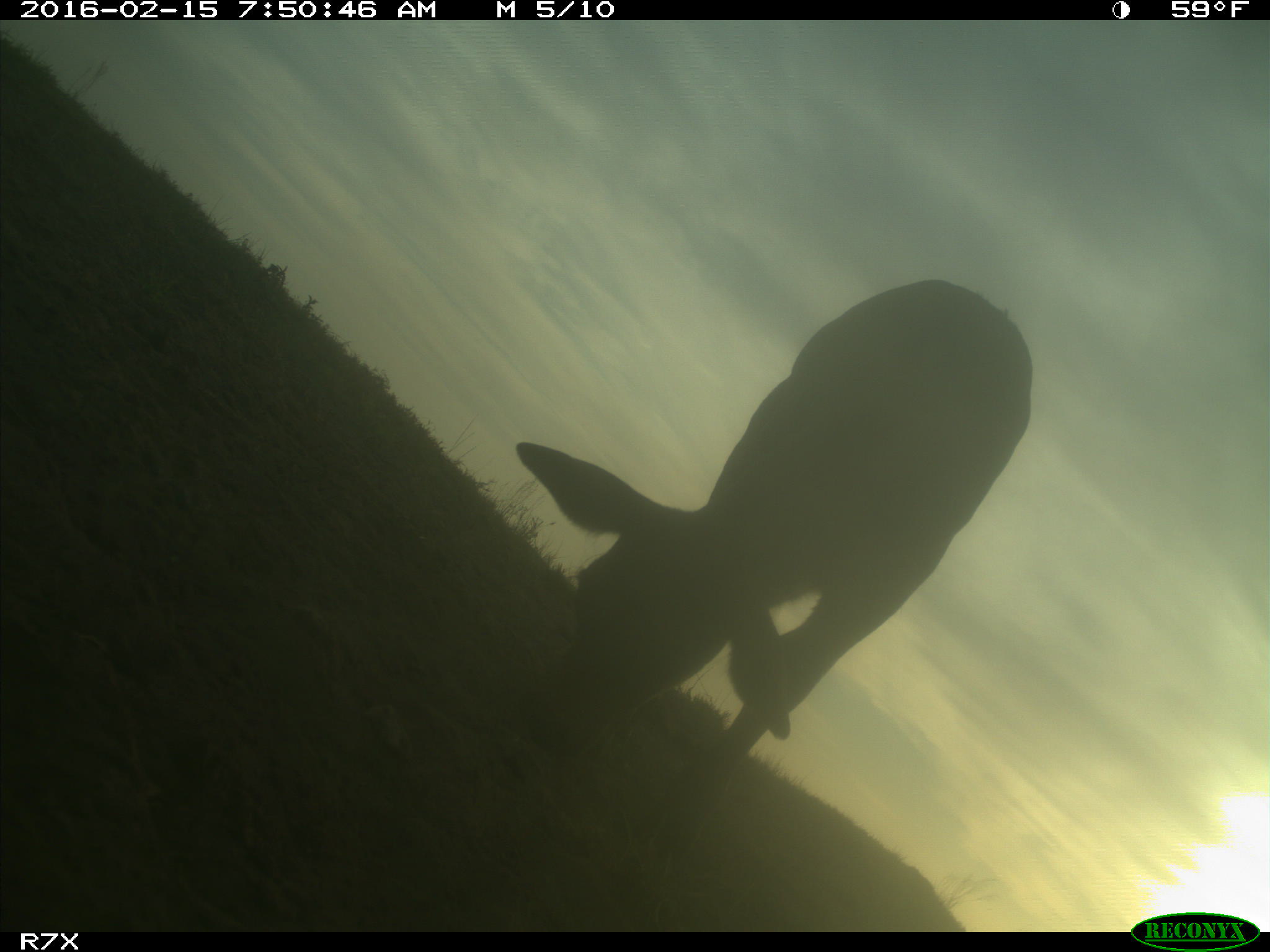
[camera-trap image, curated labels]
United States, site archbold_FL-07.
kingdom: Animalia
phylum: Chordata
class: Mammalia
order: Artiodactyla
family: Bovidae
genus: Bos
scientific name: Bos taurus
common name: domestic cow